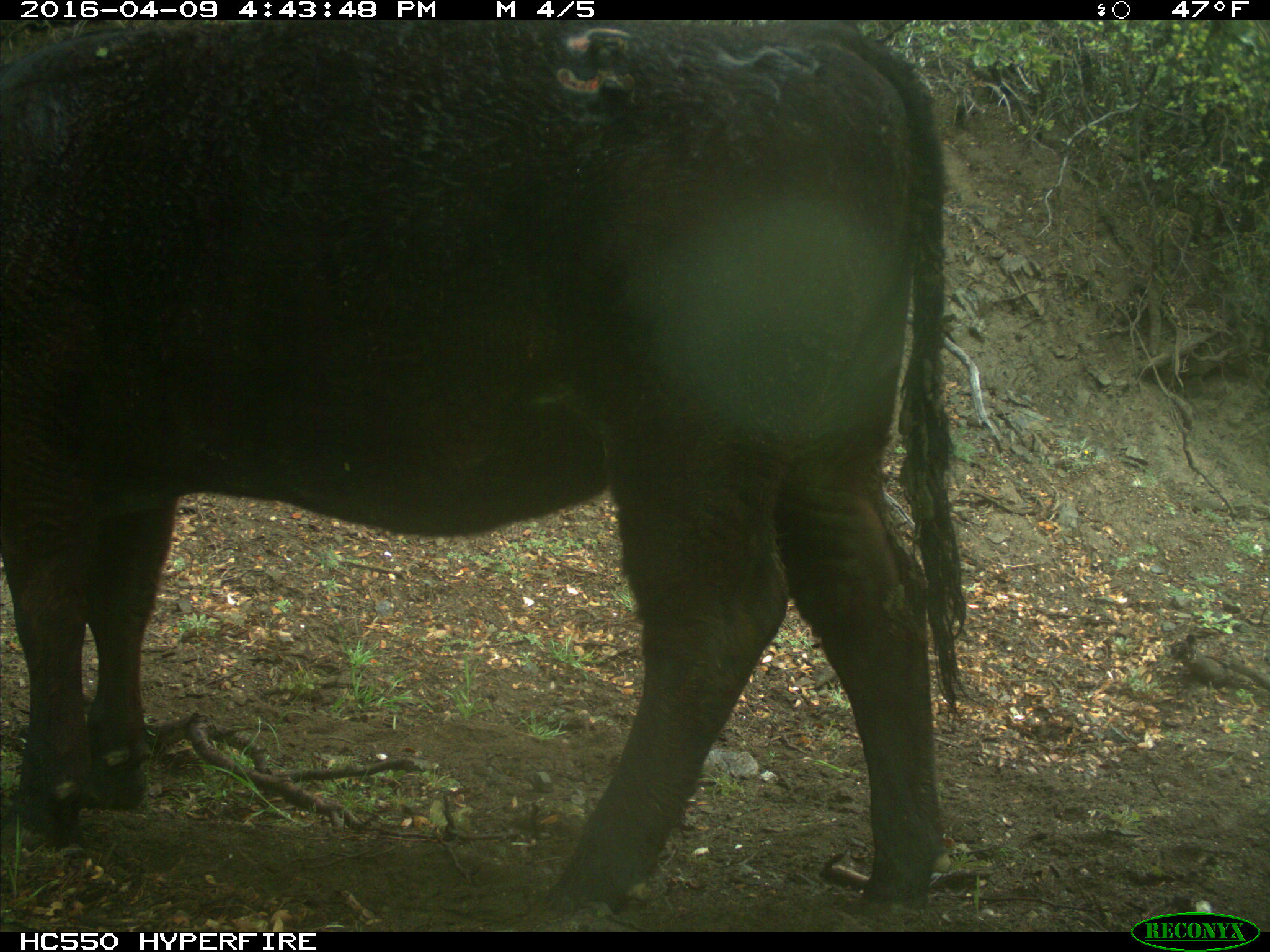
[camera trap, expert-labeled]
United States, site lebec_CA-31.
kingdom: Animalia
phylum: Chordata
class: Mammalia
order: Artiodactyla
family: Bovidae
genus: Bos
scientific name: Bos taurus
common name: domestic cow